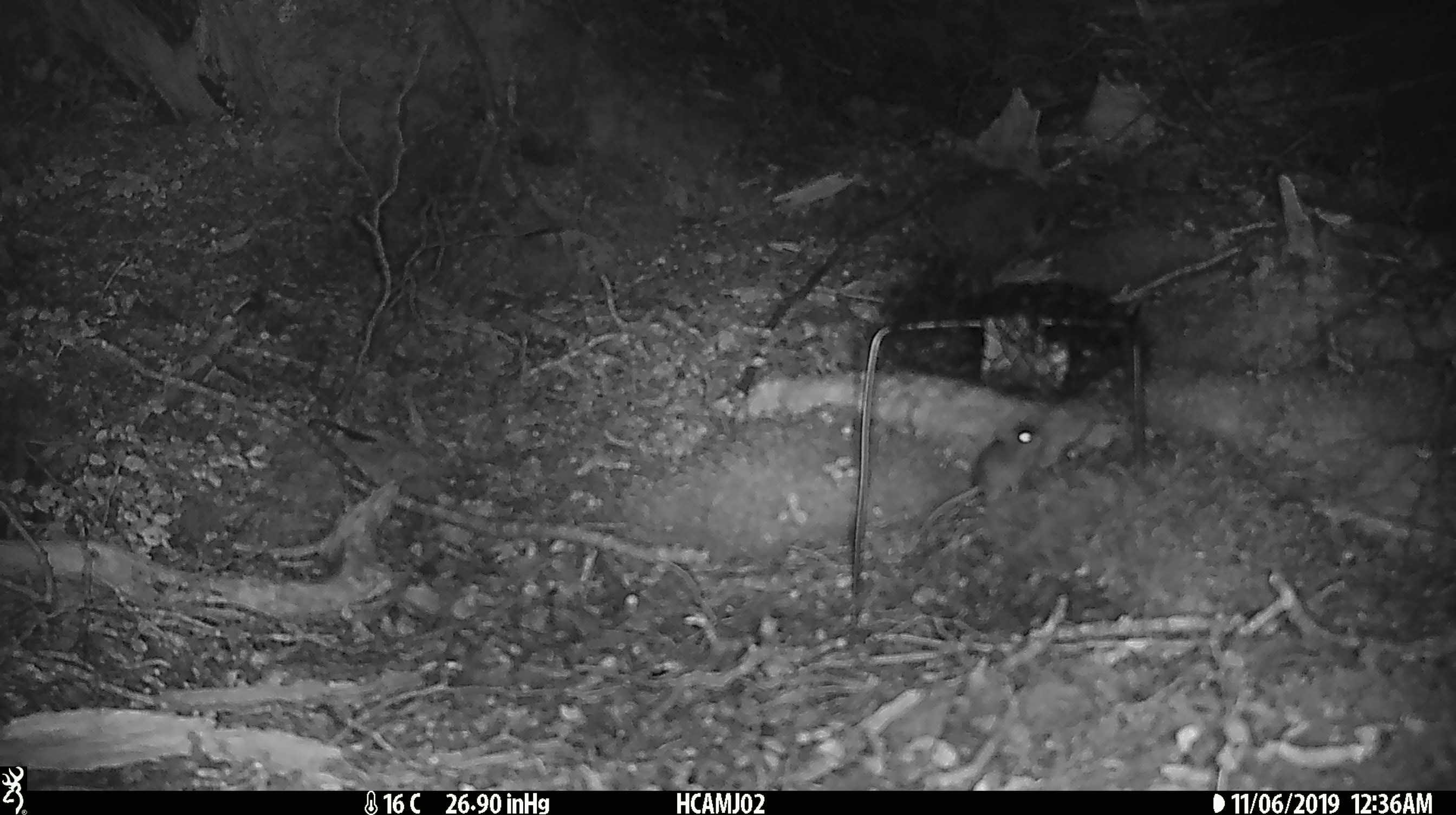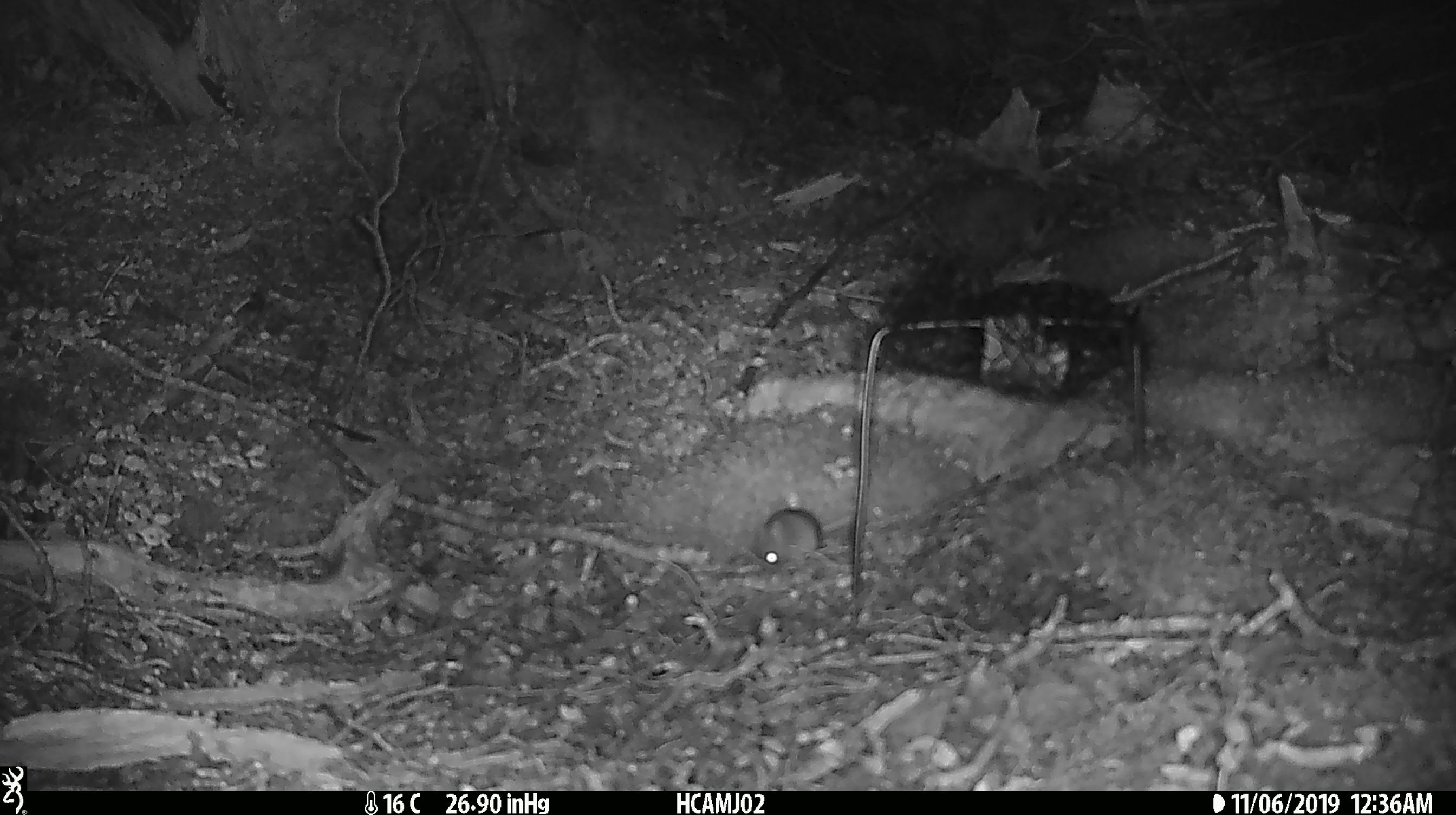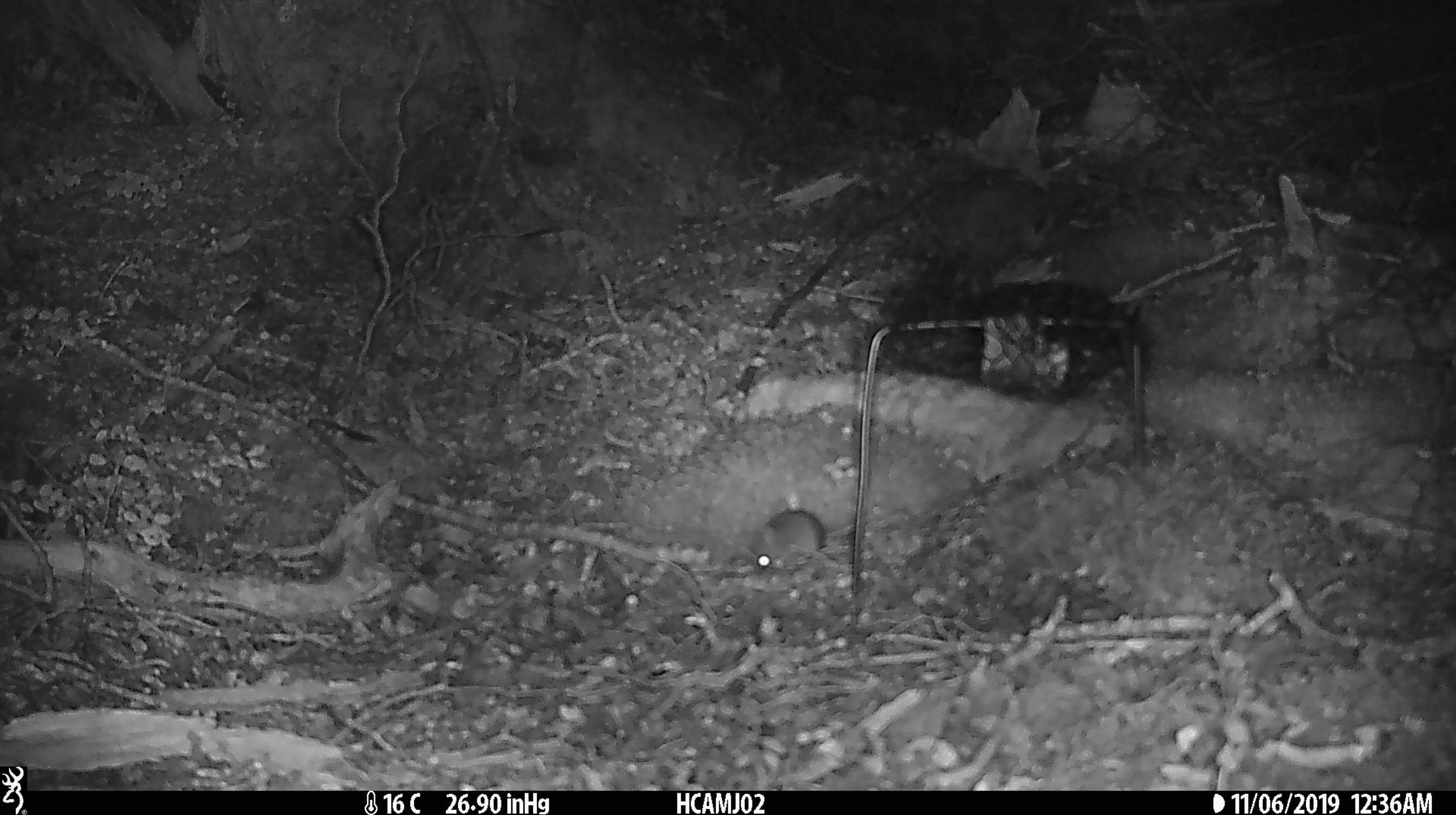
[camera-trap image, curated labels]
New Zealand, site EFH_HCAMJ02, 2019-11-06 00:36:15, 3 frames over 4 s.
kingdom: Animalia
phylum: Chordata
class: Mammalia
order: Rodentia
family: Muridae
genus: Mus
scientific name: Mus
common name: mouse